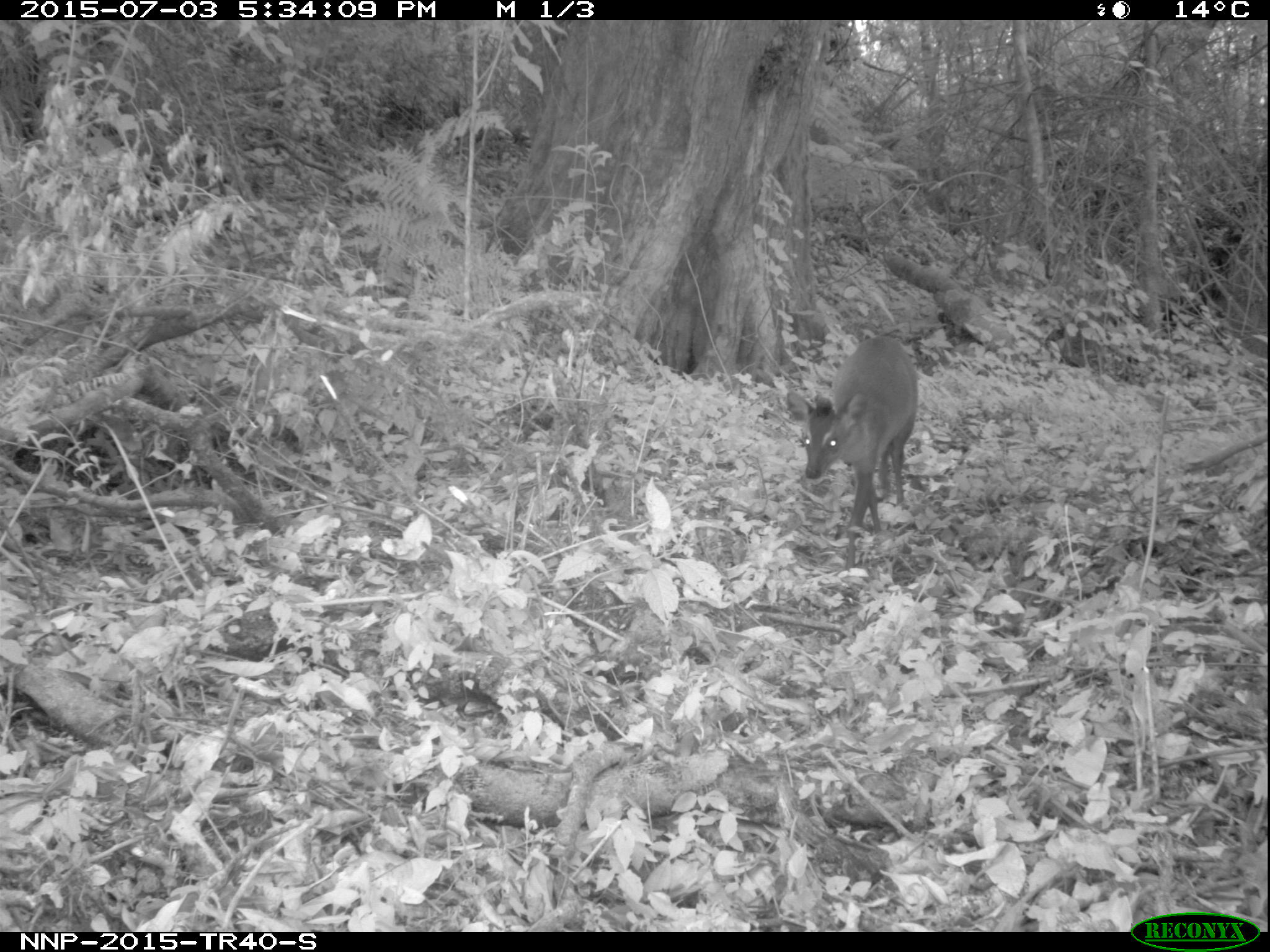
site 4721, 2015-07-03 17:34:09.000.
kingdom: Animalia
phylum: Chordata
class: Mammalia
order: Artiodactyla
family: Bovidae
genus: Cephalophus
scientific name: Cephalophus nigrifrons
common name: black-fronted duiker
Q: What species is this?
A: Cephalophus nigrifrons (black-fronted duiker).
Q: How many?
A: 1.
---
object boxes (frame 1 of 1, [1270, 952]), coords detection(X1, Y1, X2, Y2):
cephalophus nigrifrons: detection(783, 330, 919, 534)